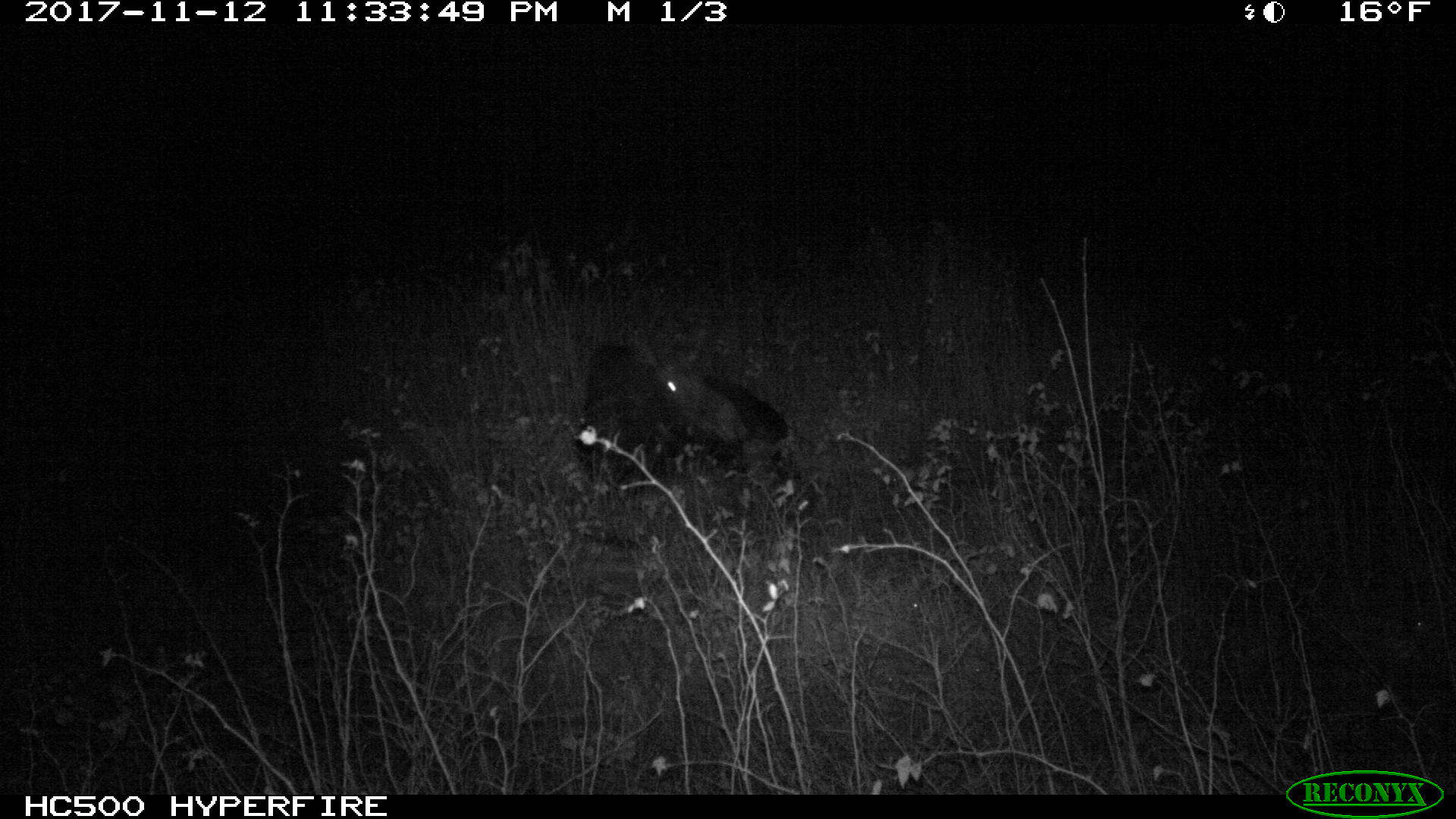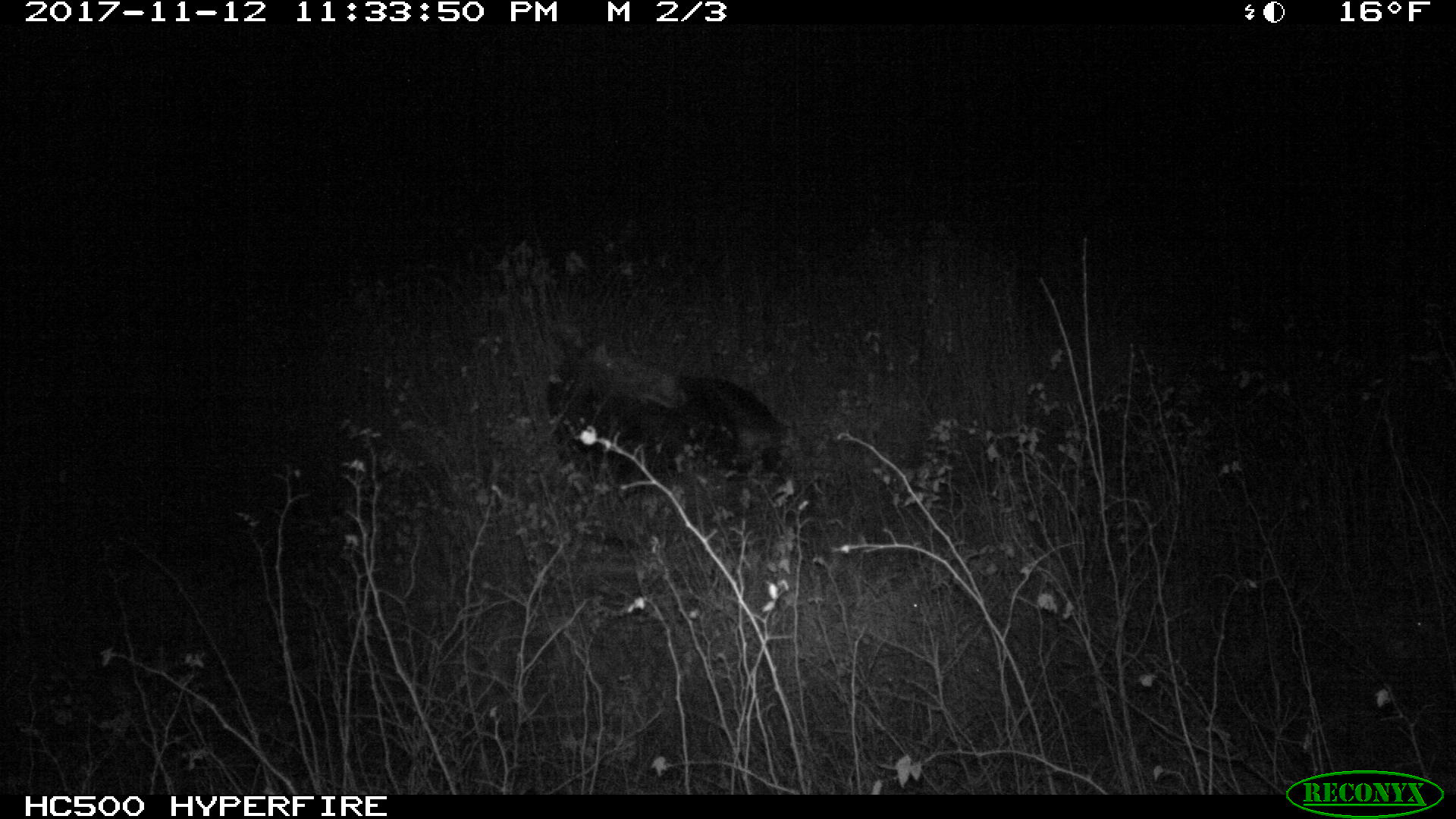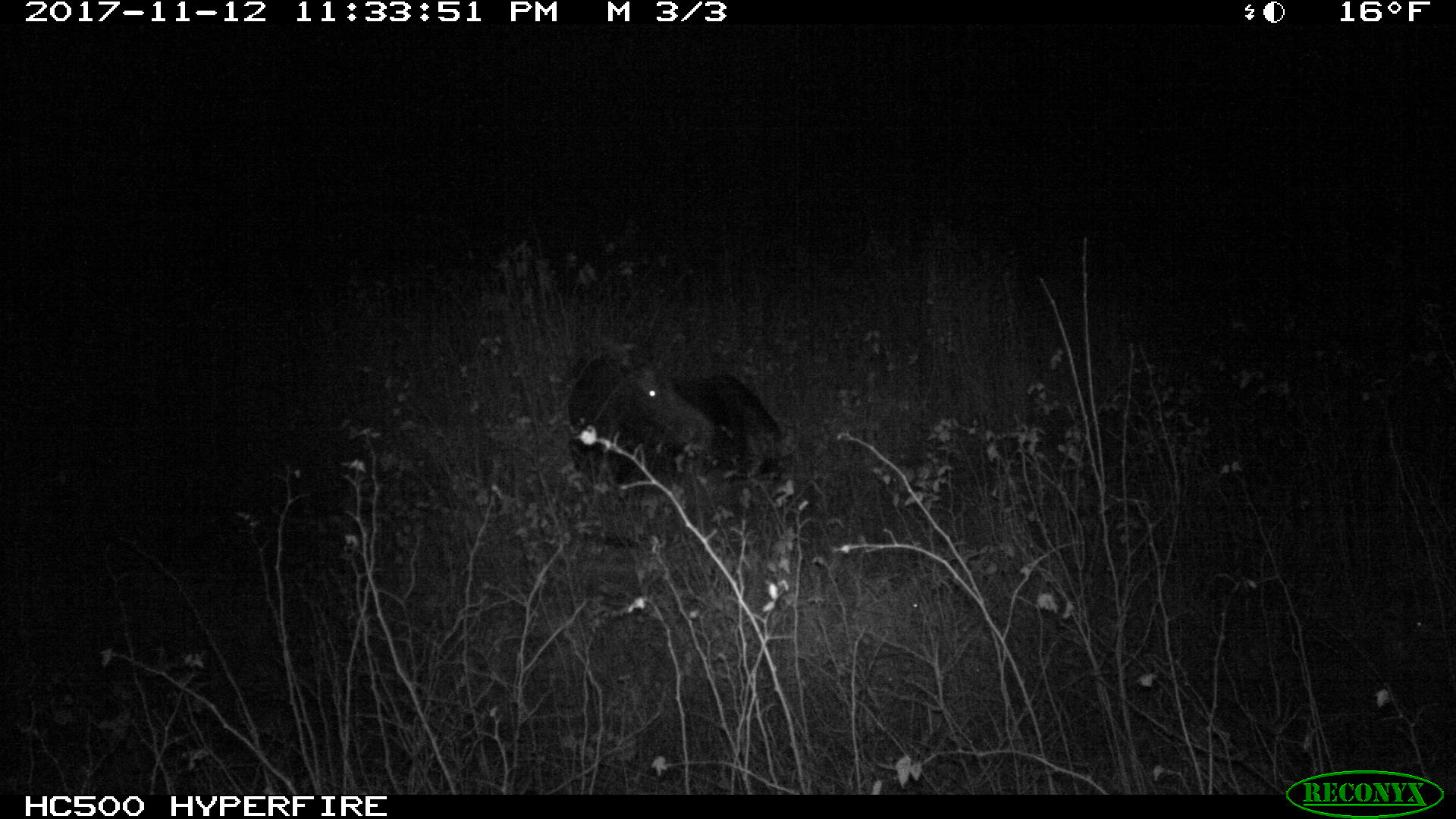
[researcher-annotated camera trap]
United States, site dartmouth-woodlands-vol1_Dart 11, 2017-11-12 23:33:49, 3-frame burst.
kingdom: Animalia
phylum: Chordata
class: Mammalia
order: Artiodactyla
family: Cervidae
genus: Alces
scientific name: Alces alces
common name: moose